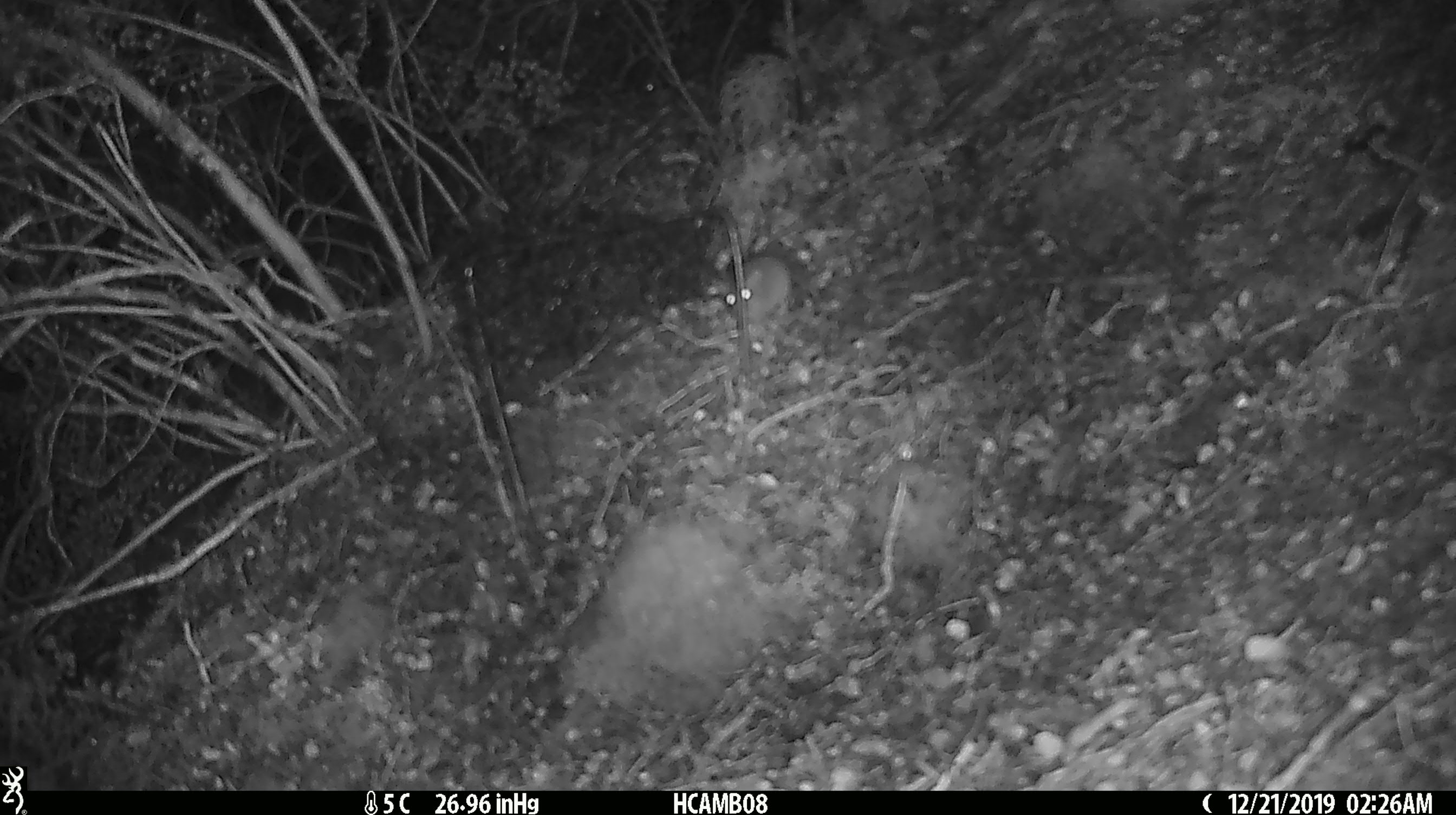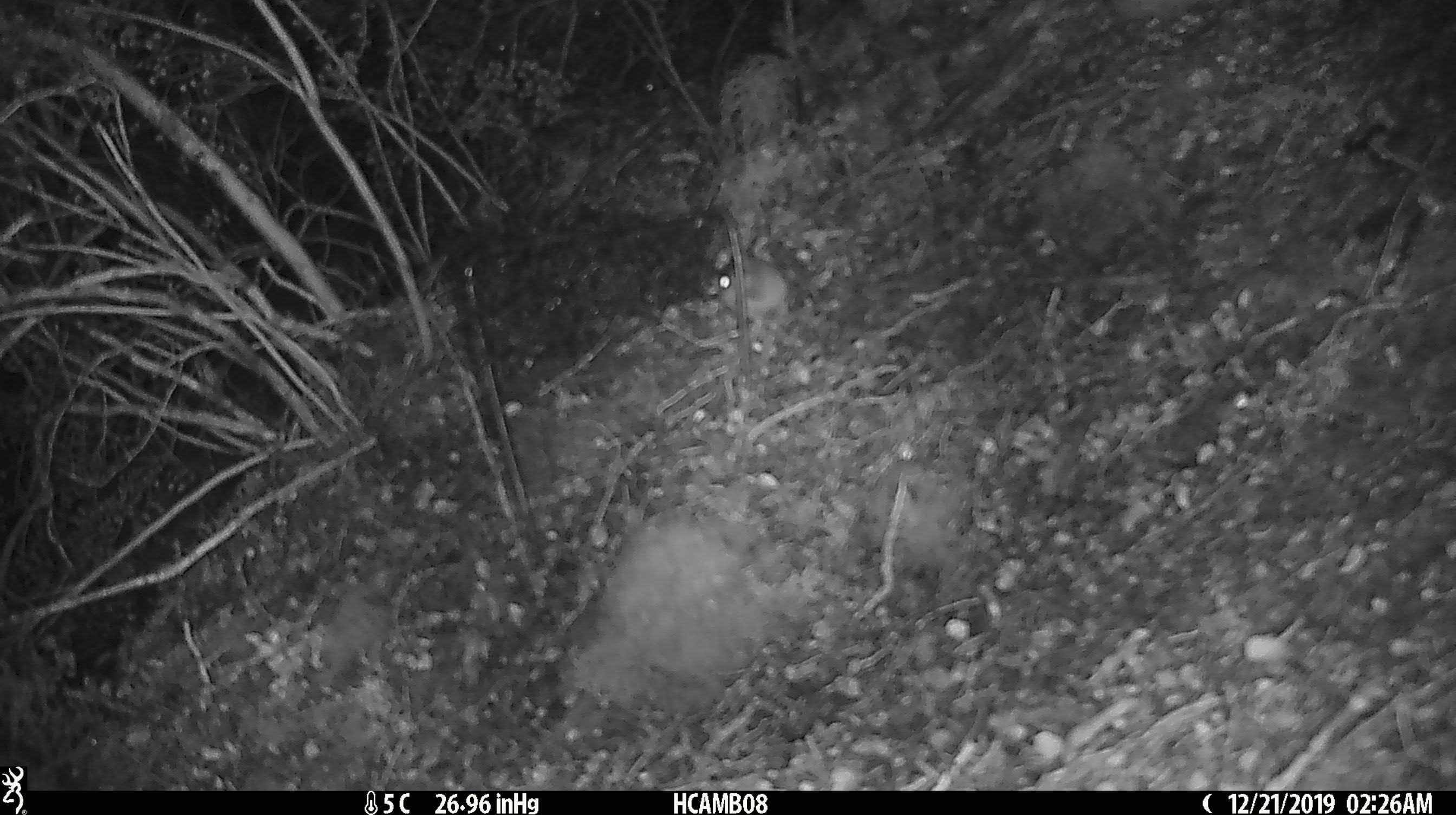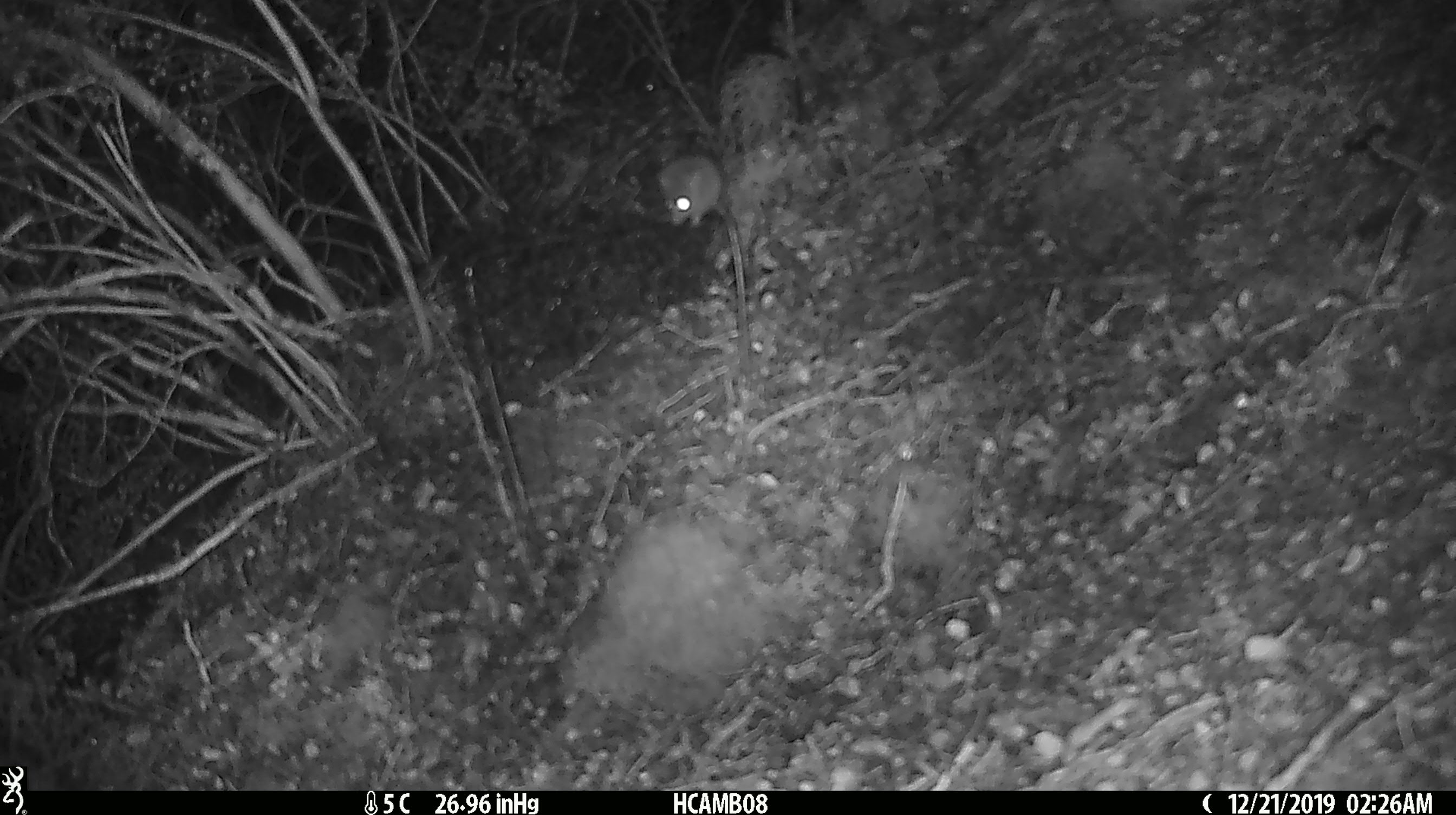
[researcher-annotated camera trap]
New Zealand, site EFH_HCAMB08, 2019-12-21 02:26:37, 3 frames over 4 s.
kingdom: Animalia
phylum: Chordata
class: Mammalia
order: Rodentia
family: Muridae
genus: Mus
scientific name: Mus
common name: mouse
Mouse (Mus).